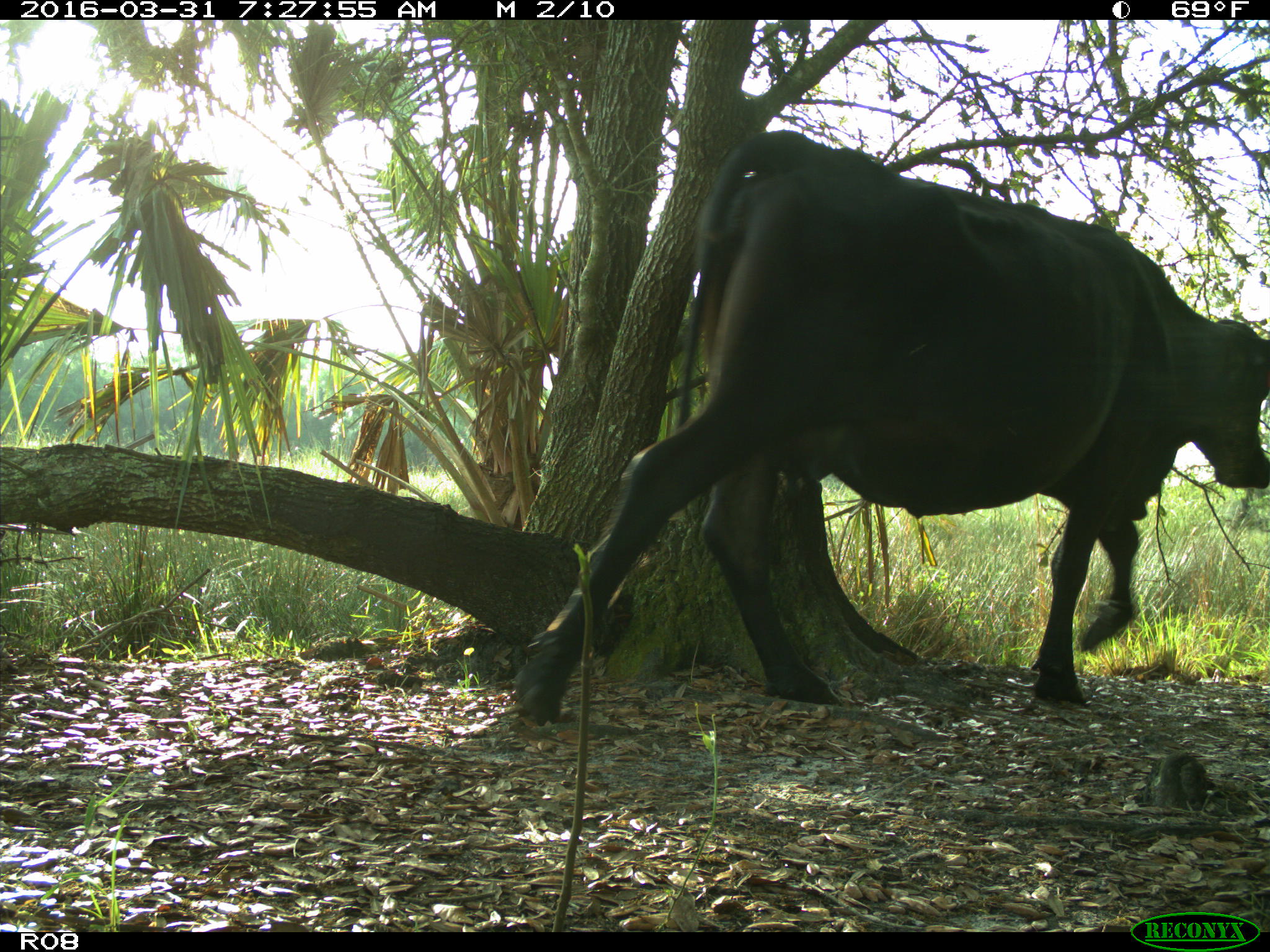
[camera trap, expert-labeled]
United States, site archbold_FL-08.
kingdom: Animalia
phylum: Chordata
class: Mammalia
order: Artiodactyla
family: Bovidae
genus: Bos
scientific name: Bos taurus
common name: domestic cow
Bos taurus (domestic cow).